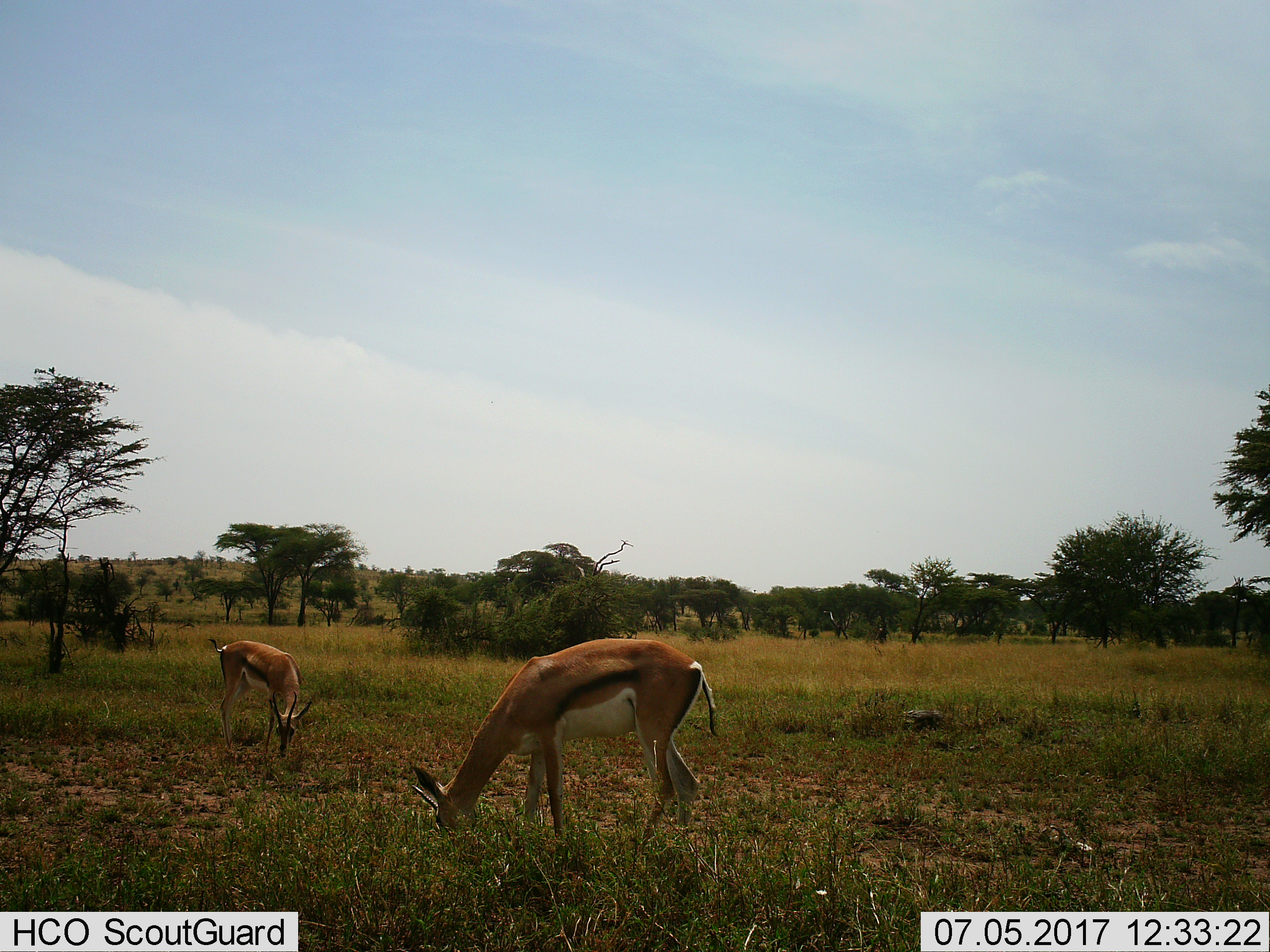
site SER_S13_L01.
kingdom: Animalia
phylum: Chordata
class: Mammalia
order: Artiodactyla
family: Bovidae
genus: Eudorcas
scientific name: Eudorcas thomsonii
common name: thomson's gazelle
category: gazellethomsons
Gazellethomsons (thomson's gazelle) (Eudorcas thomsonii), count 2. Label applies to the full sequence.